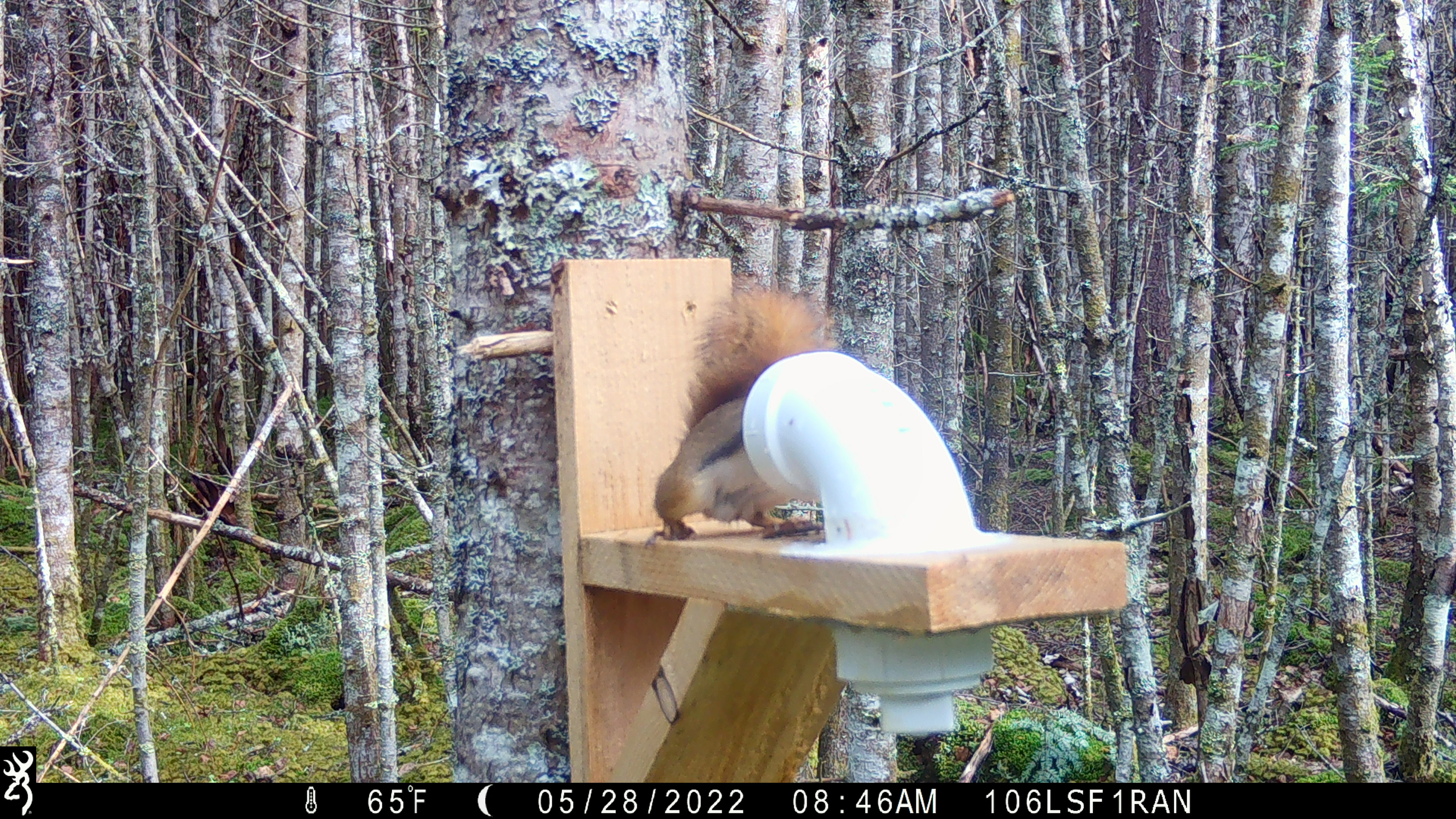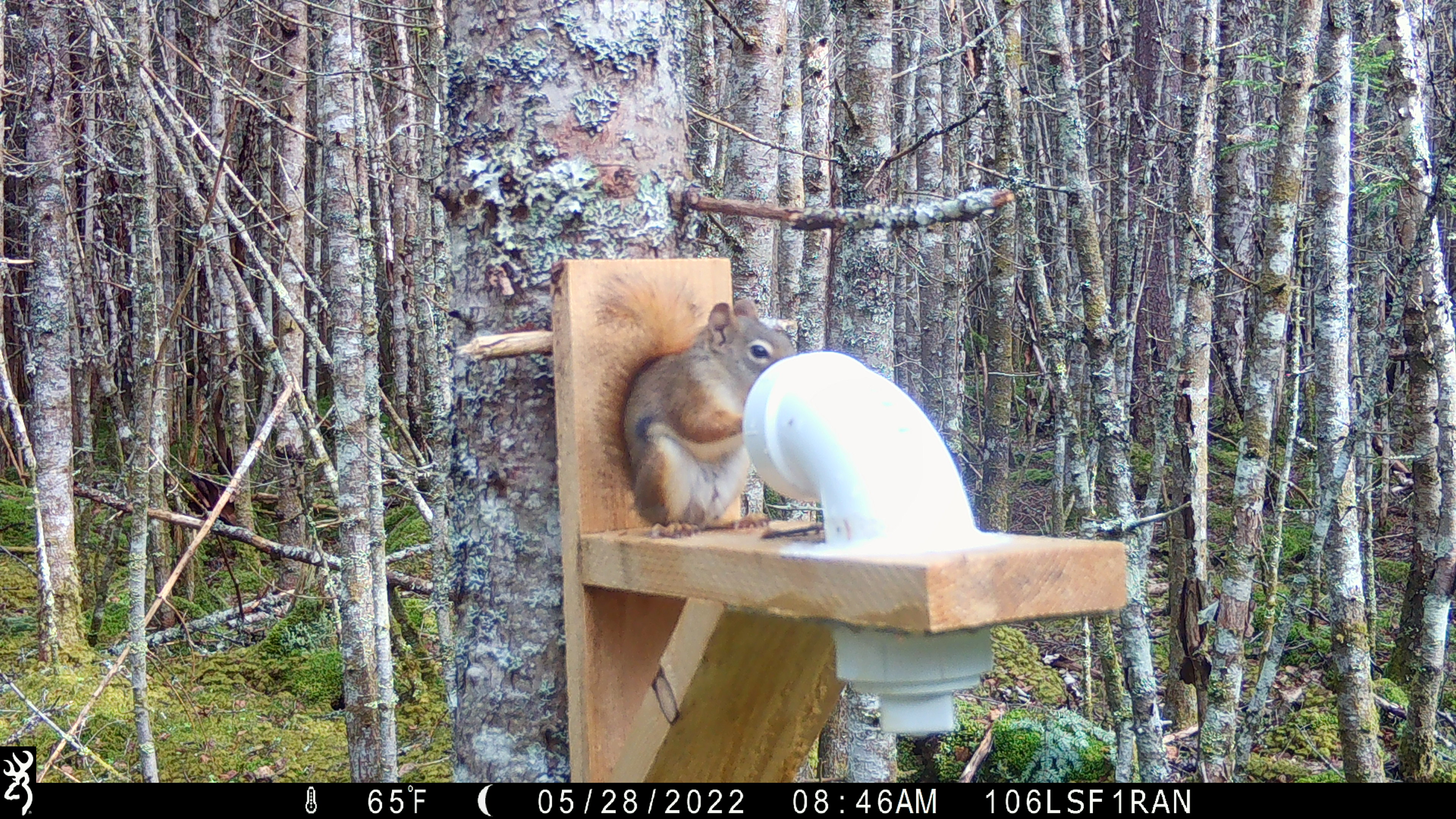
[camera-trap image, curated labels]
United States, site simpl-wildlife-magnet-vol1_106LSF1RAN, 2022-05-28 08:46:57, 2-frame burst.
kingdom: Animalia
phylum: Chordata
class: Mammalia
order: Rodentia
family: Sciuridae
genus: Tamiasciurus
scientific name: Tamiasciurus hudsonicus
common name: red squirrel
Red squirrel (Tamiasciurus hudsonicus).